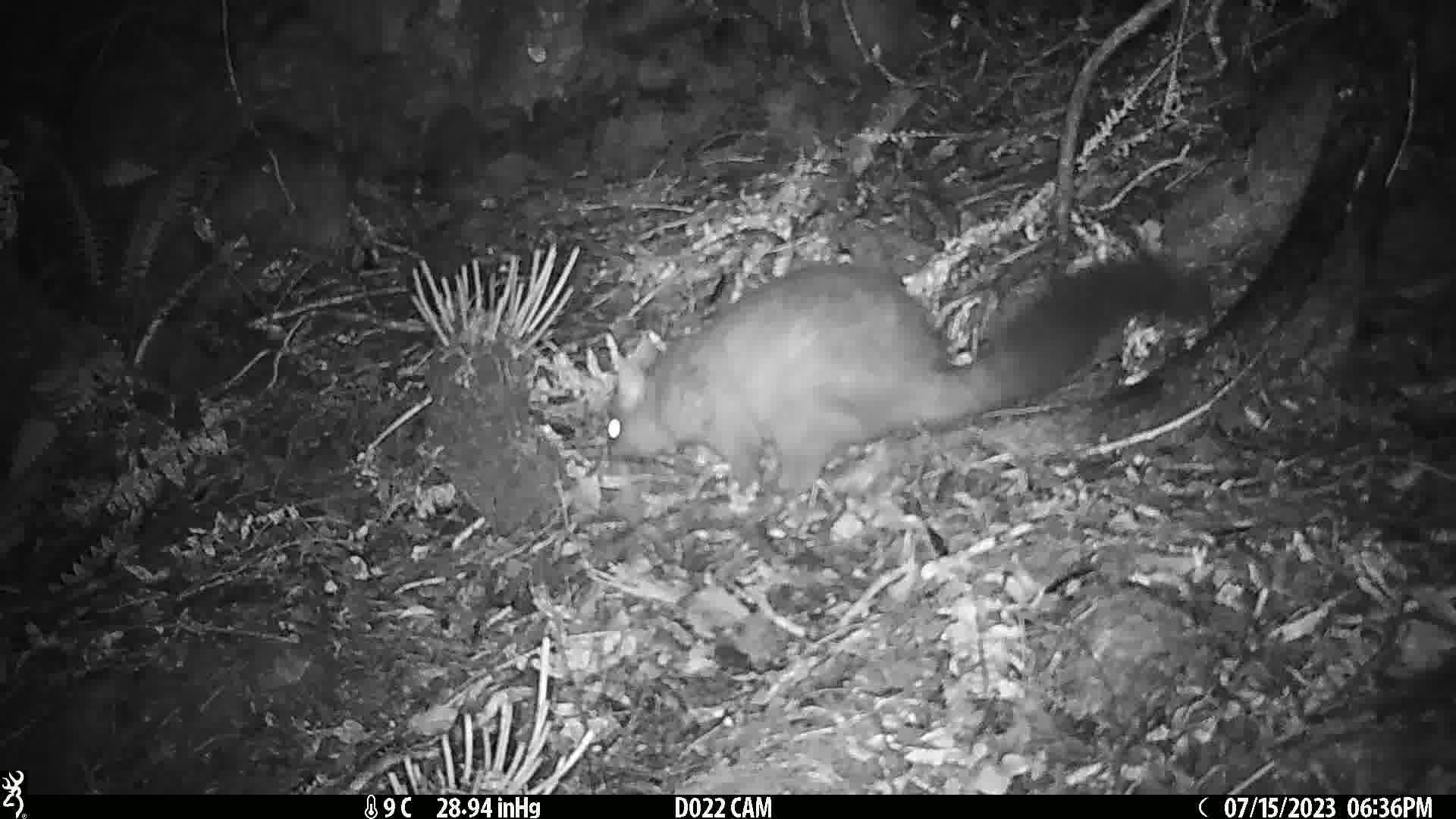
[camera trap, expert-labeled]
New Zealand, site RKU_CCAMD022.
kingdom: Animalia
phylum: Chordata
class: Mammalia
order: Diprotodontia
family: Phalangeridae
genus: Trichosurus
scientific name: Trichosurus vulpecula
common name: common brushtail possum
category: possum